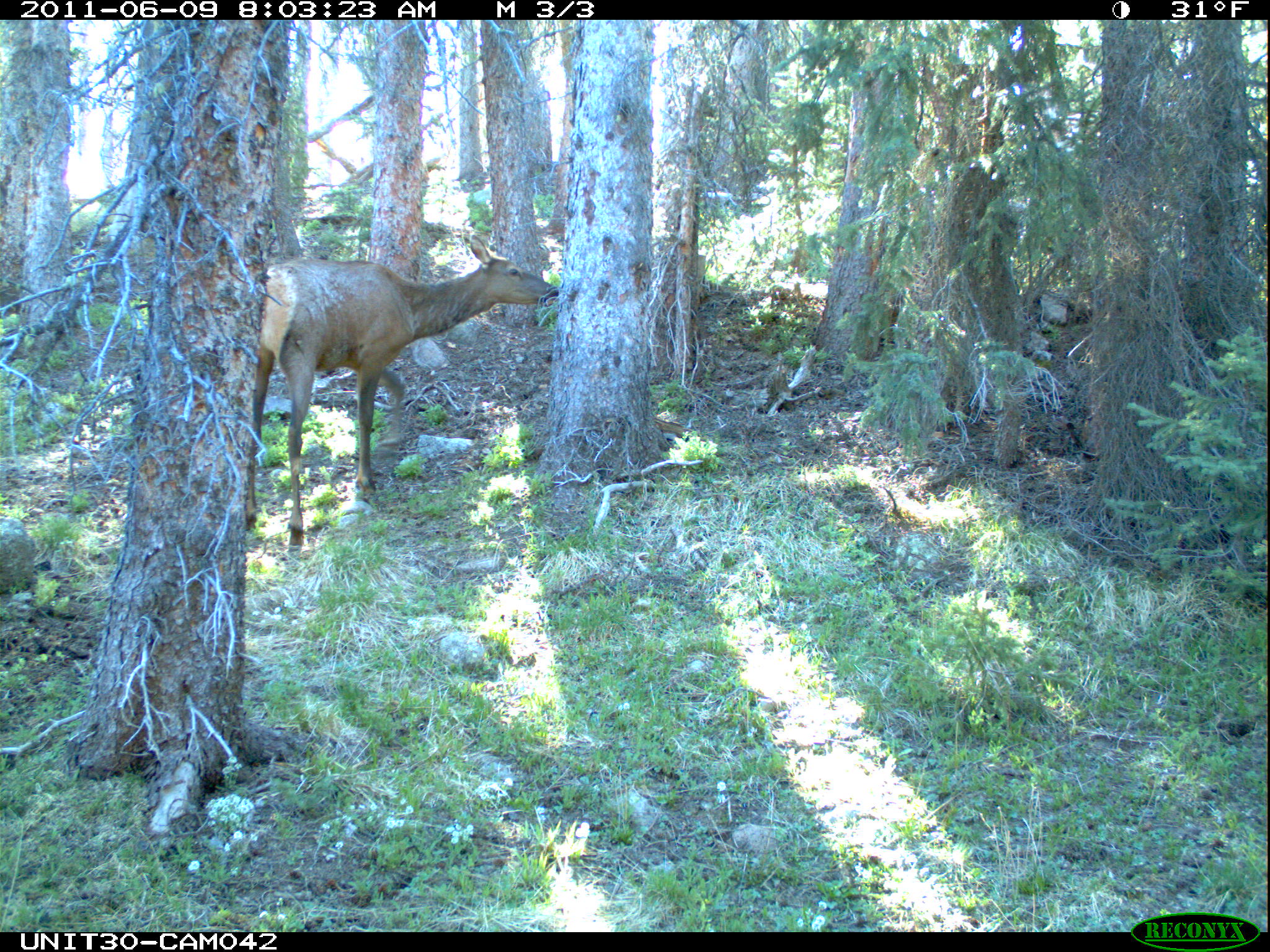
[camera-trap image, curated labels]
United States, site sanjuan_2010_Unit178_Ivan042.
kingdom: Animalia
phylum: Chordata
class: Mammalia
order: Artiodactyla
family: Cervidae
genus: Cervus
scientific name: Cervus elaphus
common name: red deer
Cervus elaphus (red deer).